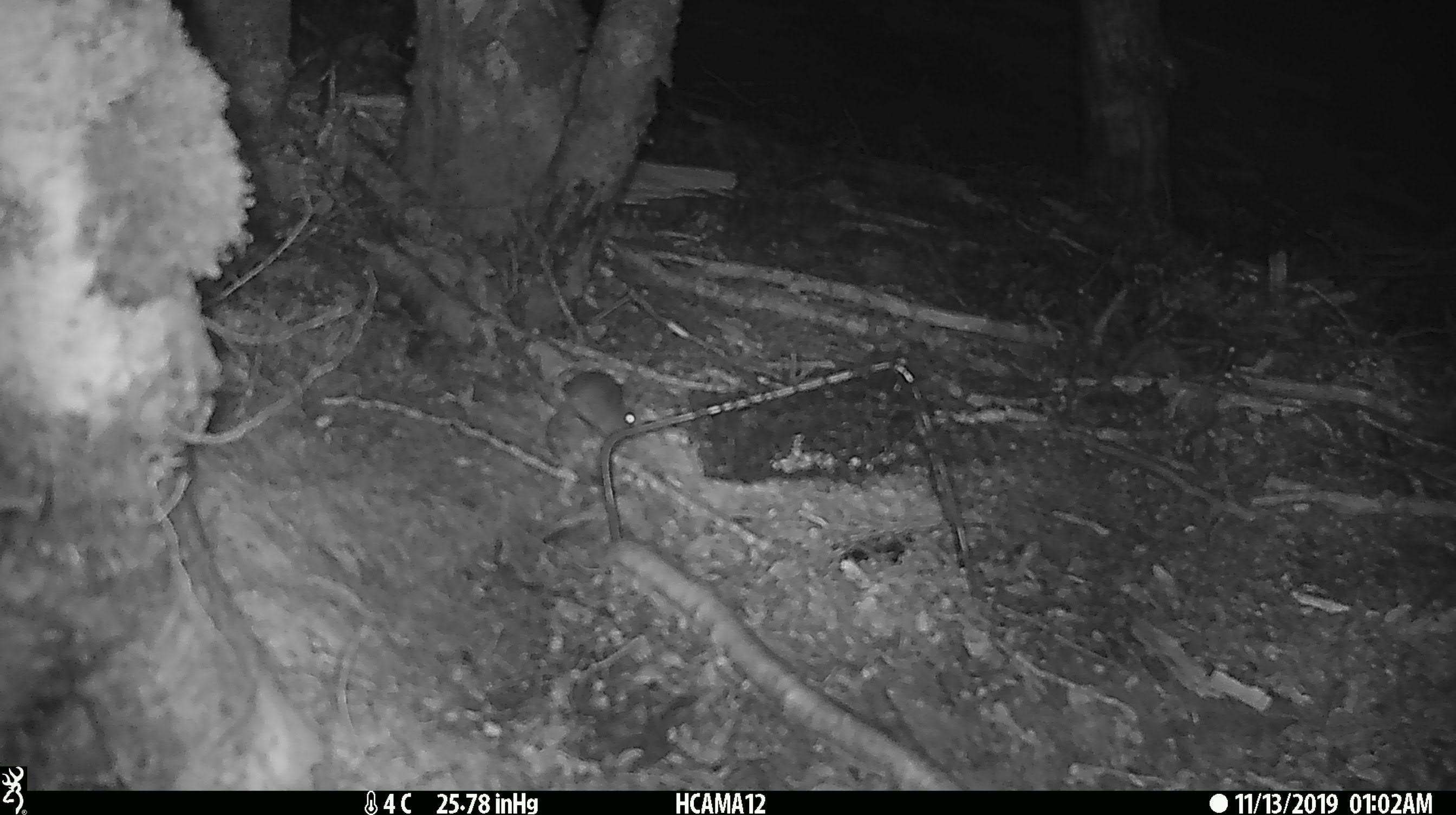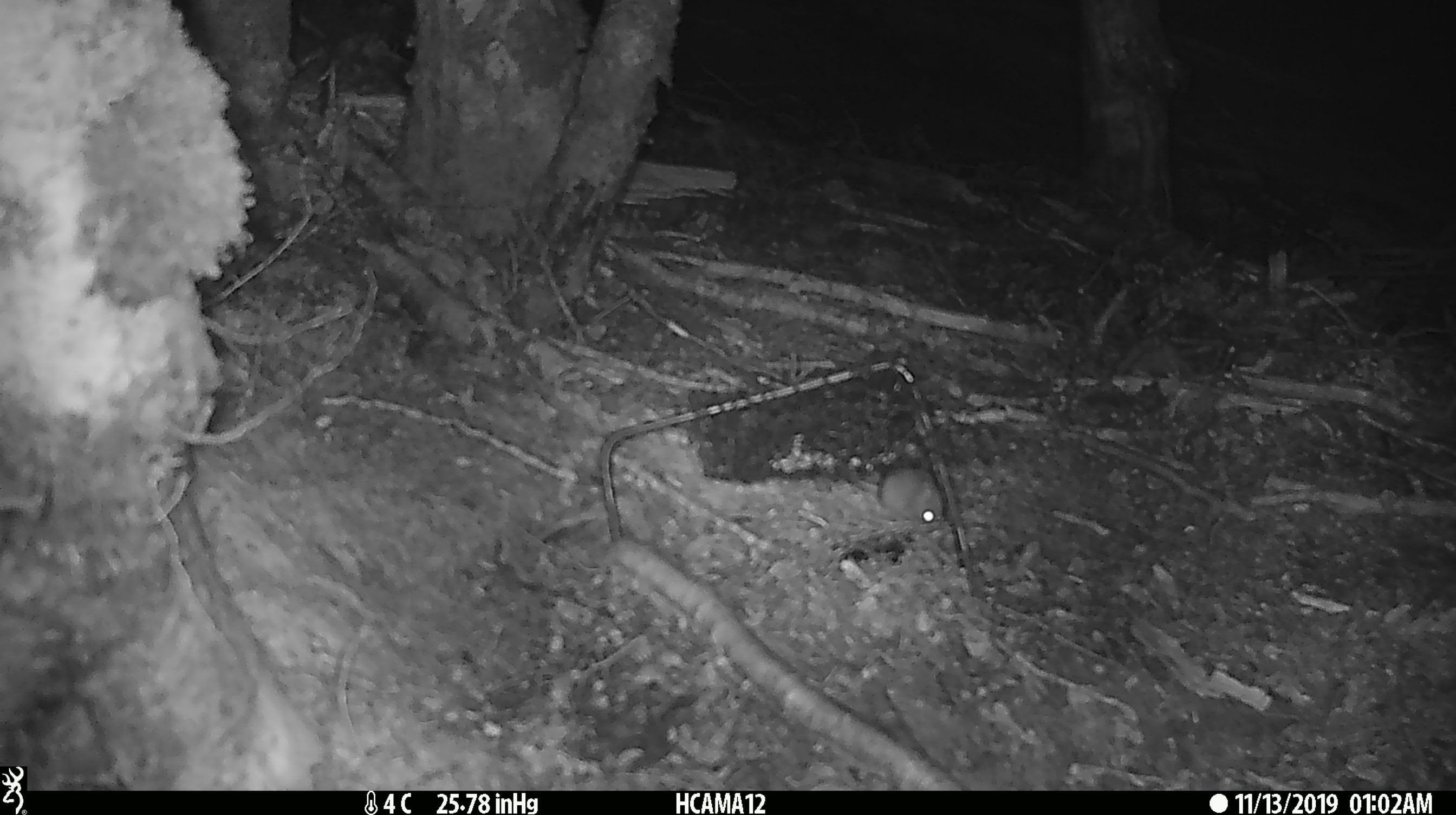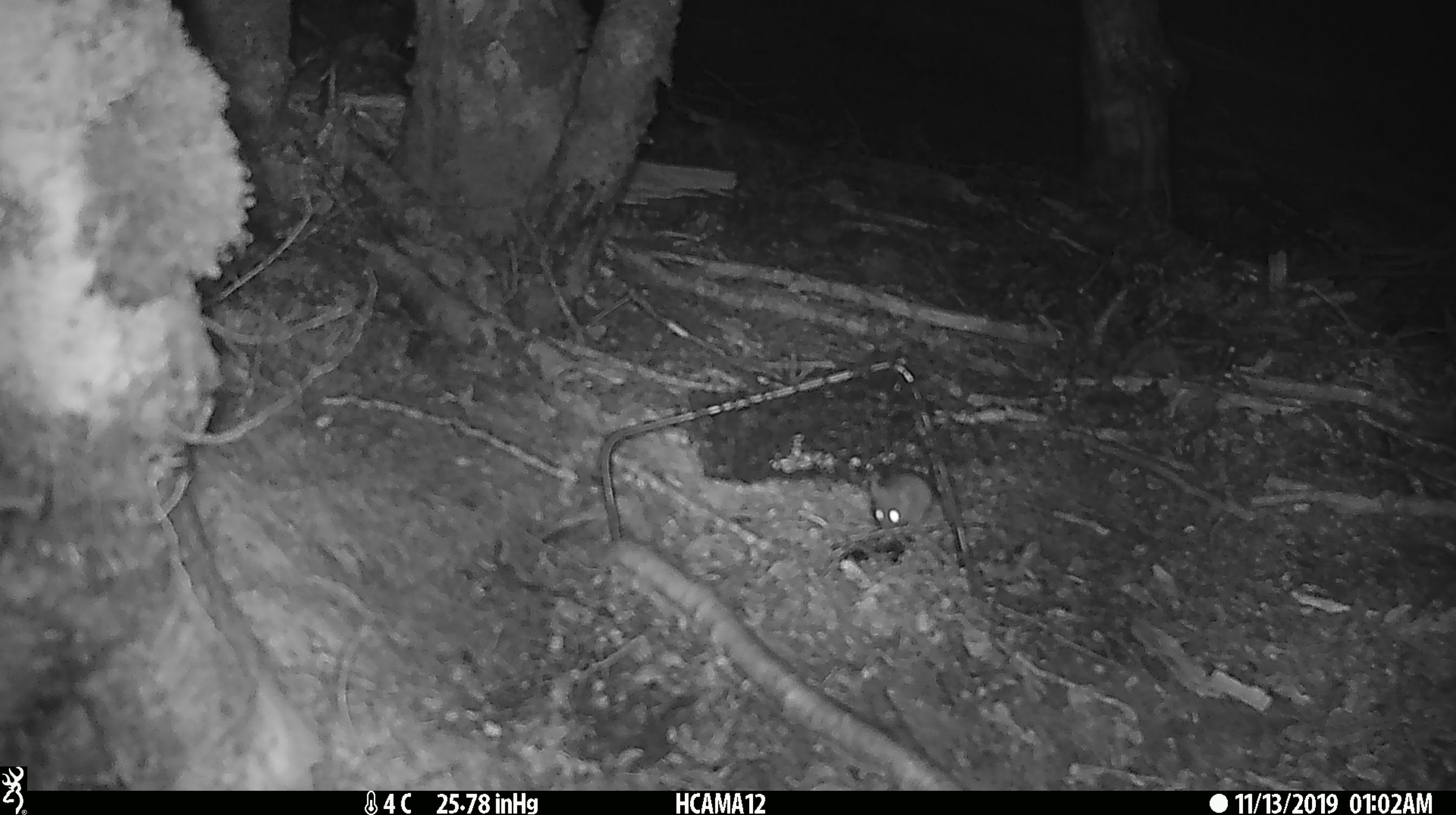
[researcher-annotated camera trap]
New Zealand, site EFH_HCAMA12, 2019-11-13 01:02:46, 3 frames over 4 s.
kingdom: Animalia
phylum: Chordata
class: Mammalia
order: Rodentia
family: Muridae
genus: Mus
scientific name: Mus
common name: mouse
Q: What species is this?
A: Mouse (Mus).